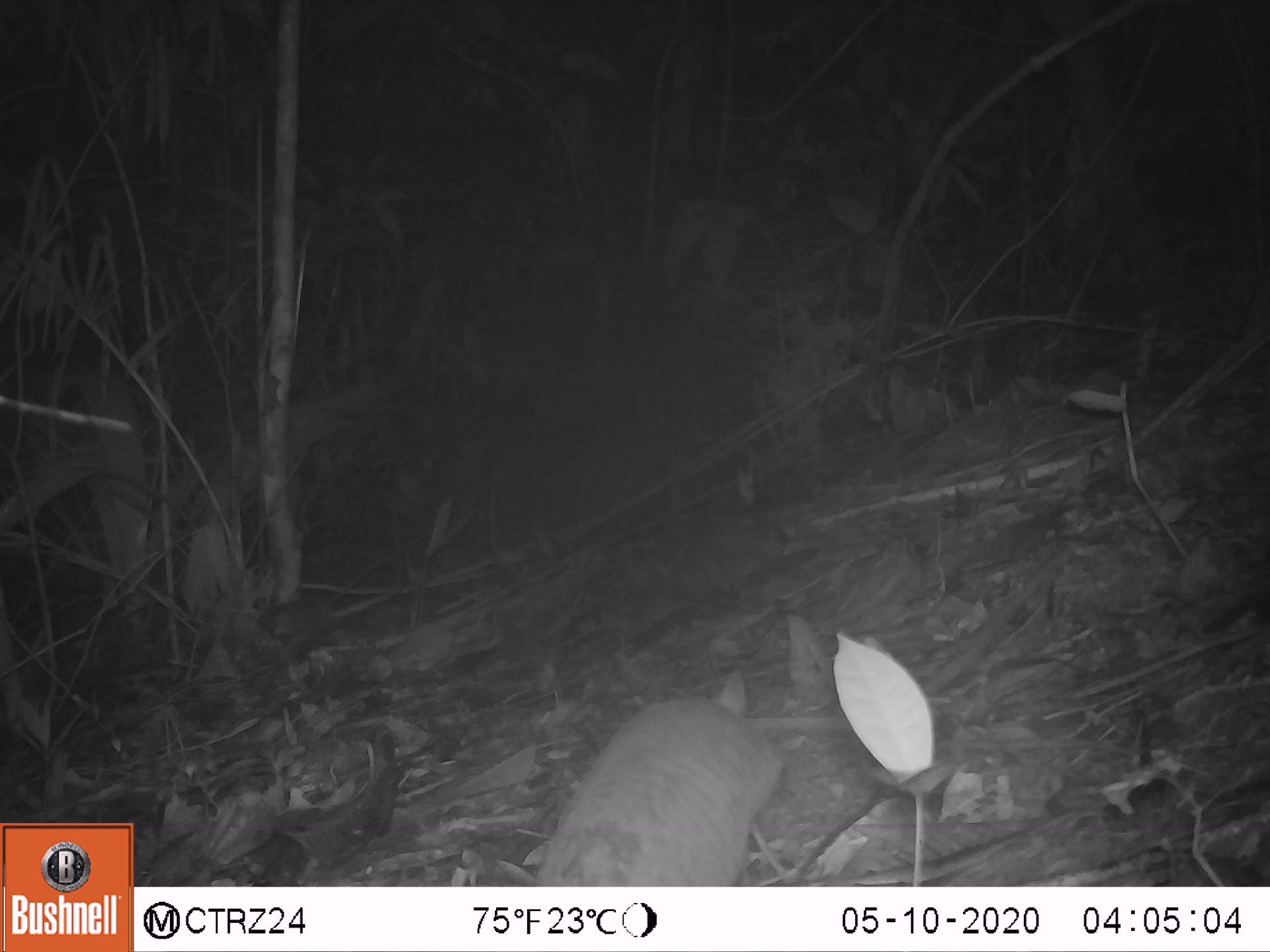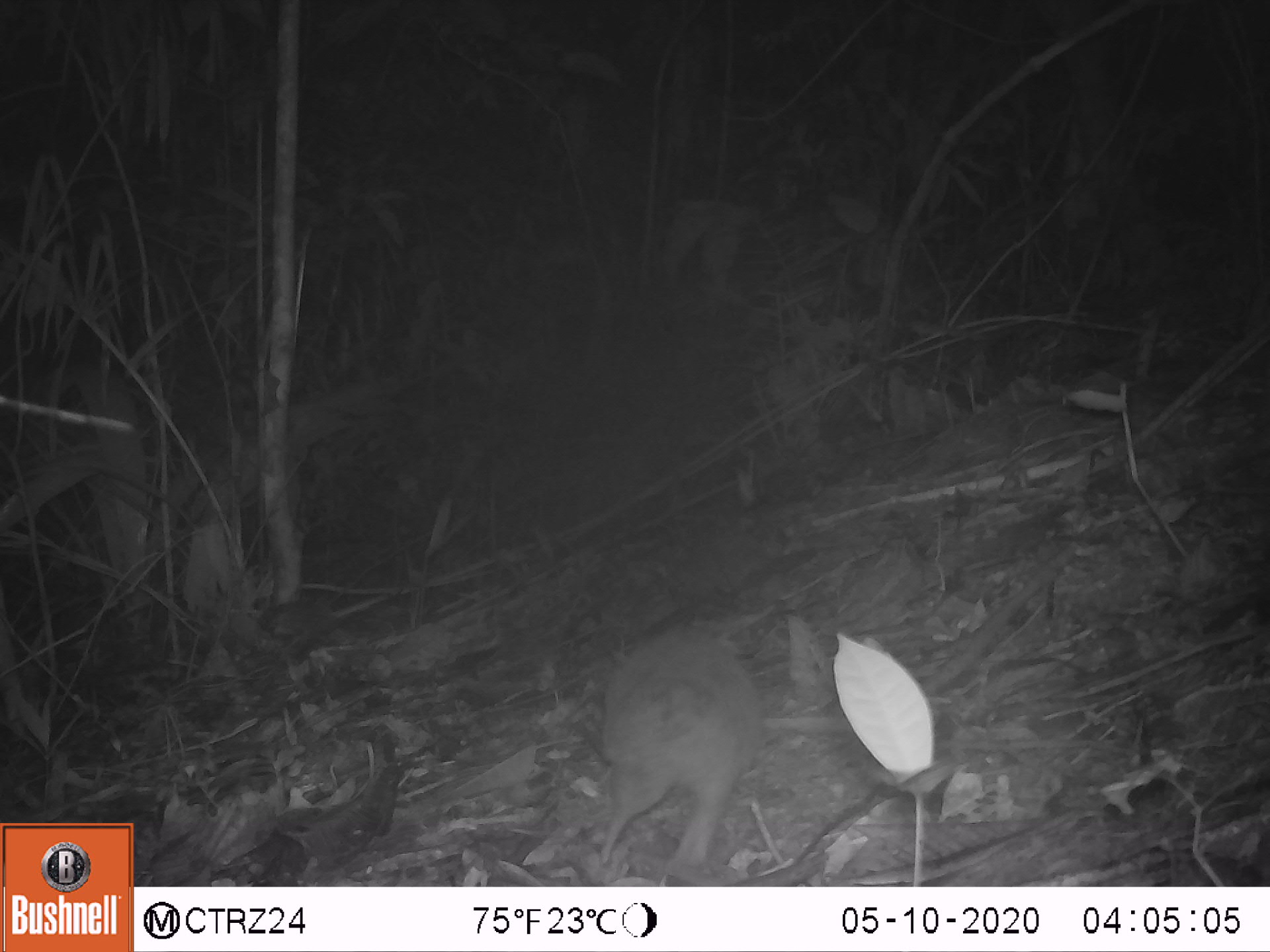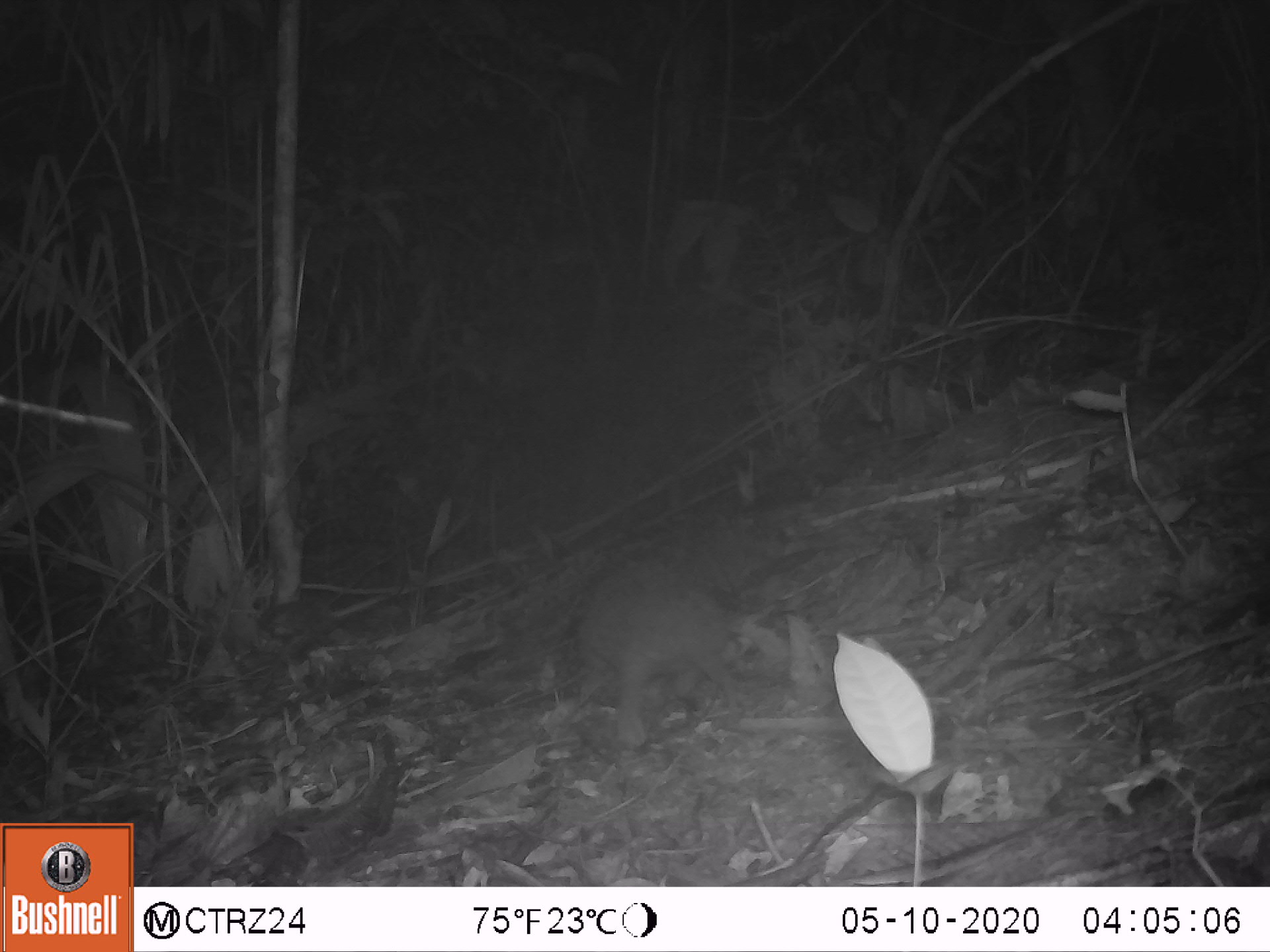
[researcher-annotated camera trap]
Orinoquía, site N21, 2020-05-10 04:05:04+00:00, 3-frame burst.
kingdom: Animalia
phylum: Chordata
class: Mammalia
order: Cingulata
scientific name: Cingulata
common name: armadillo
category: unknown armadillo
Unknown armadillo (armadillo) (Cingulata).